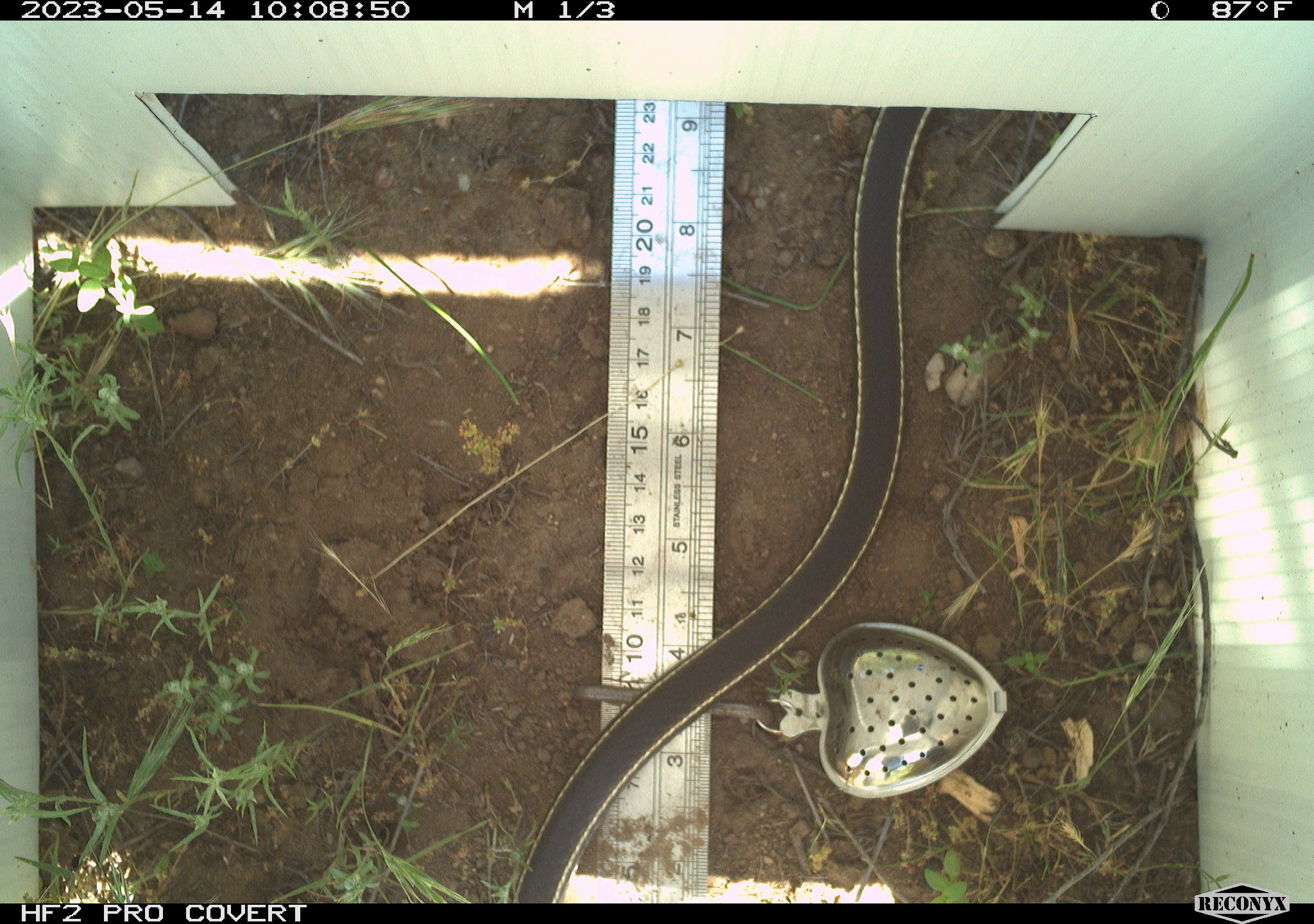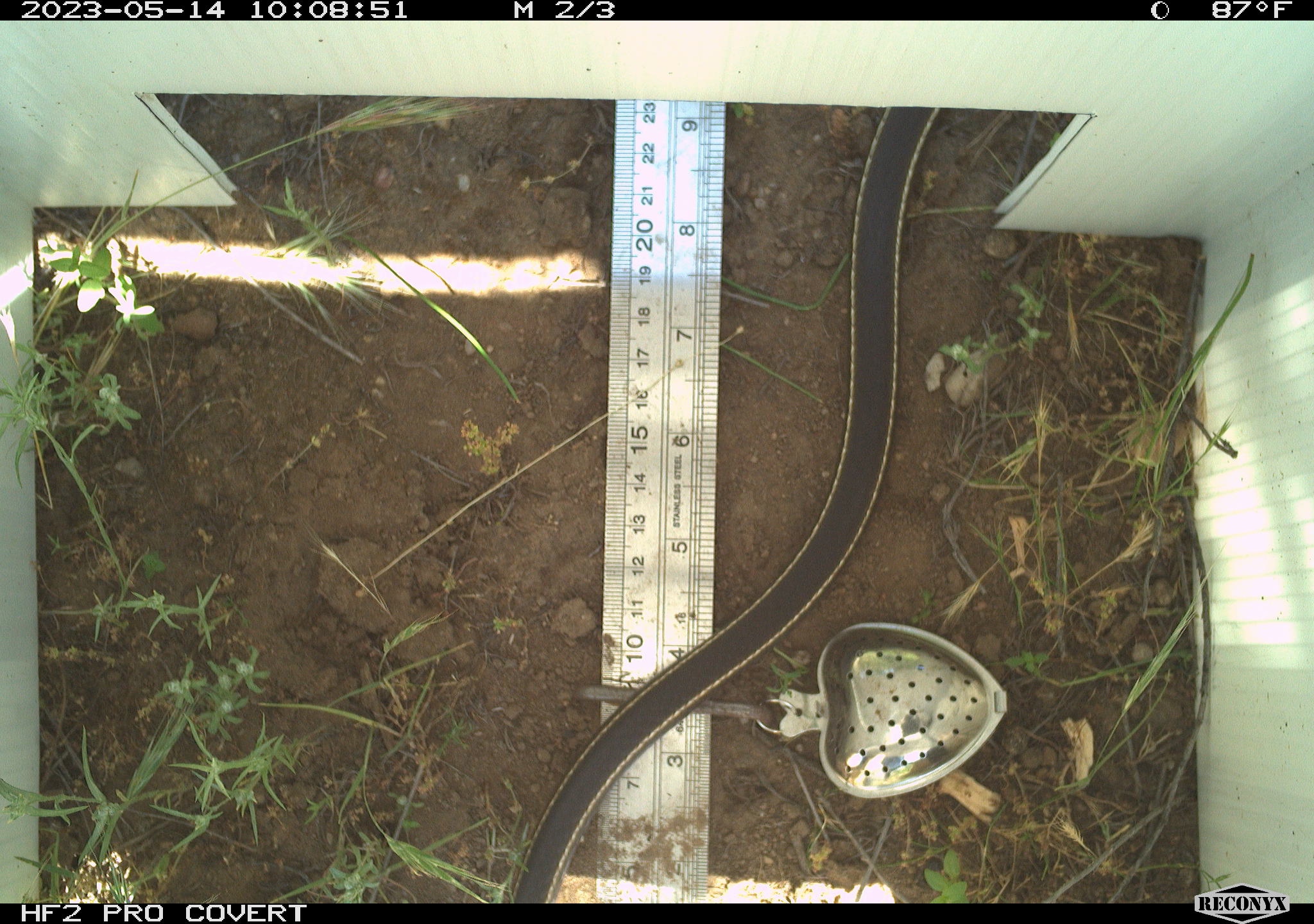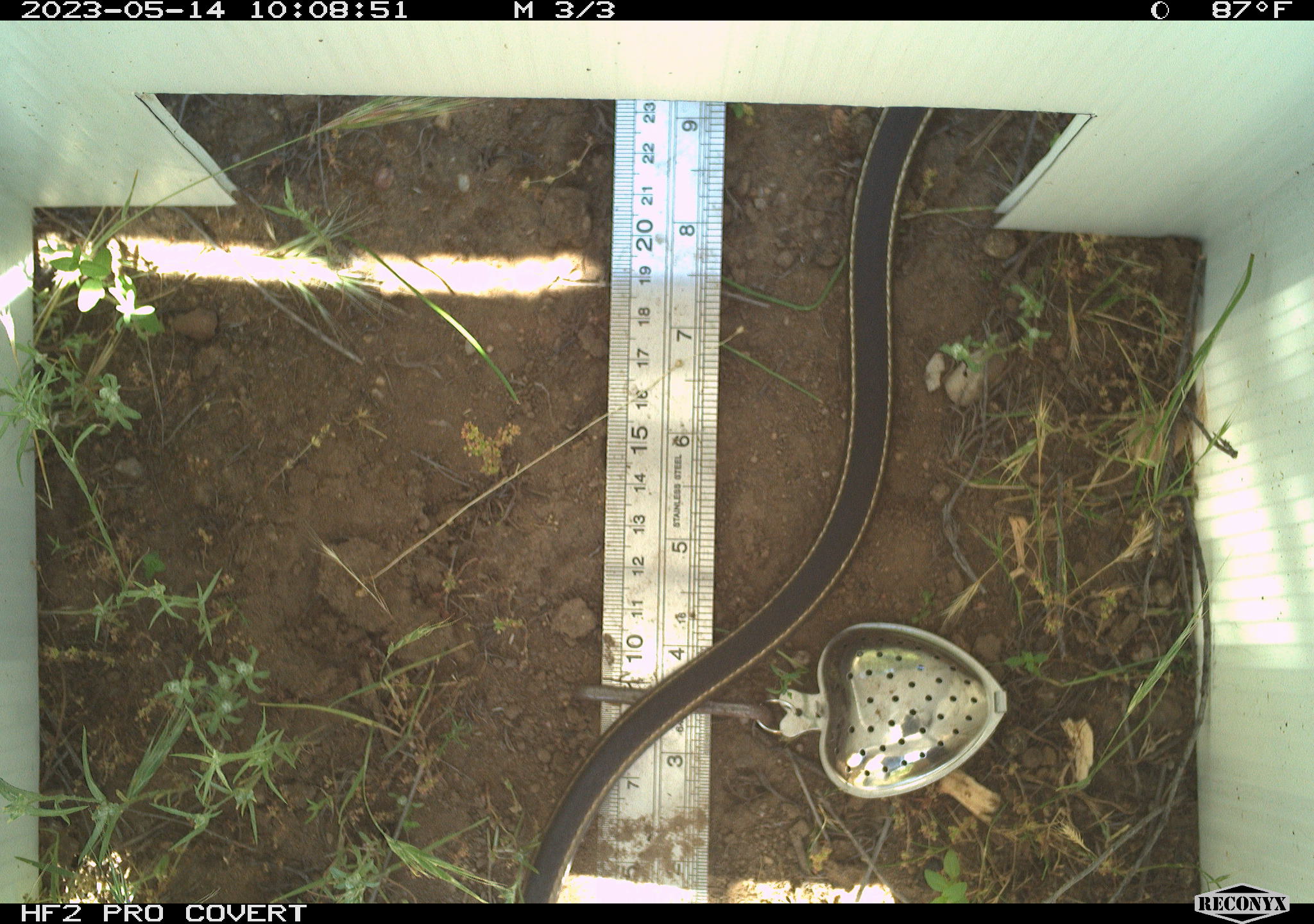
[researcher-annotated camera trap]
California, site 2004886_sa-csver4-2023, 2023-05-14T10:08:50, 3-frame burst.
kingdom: Animalia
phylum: Chordata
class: Reptilia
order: Squamata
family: Colubridae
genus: Coluber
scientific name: Coluber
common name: north american racers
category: coluber species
Coluber species (north american racers) (Coluber).